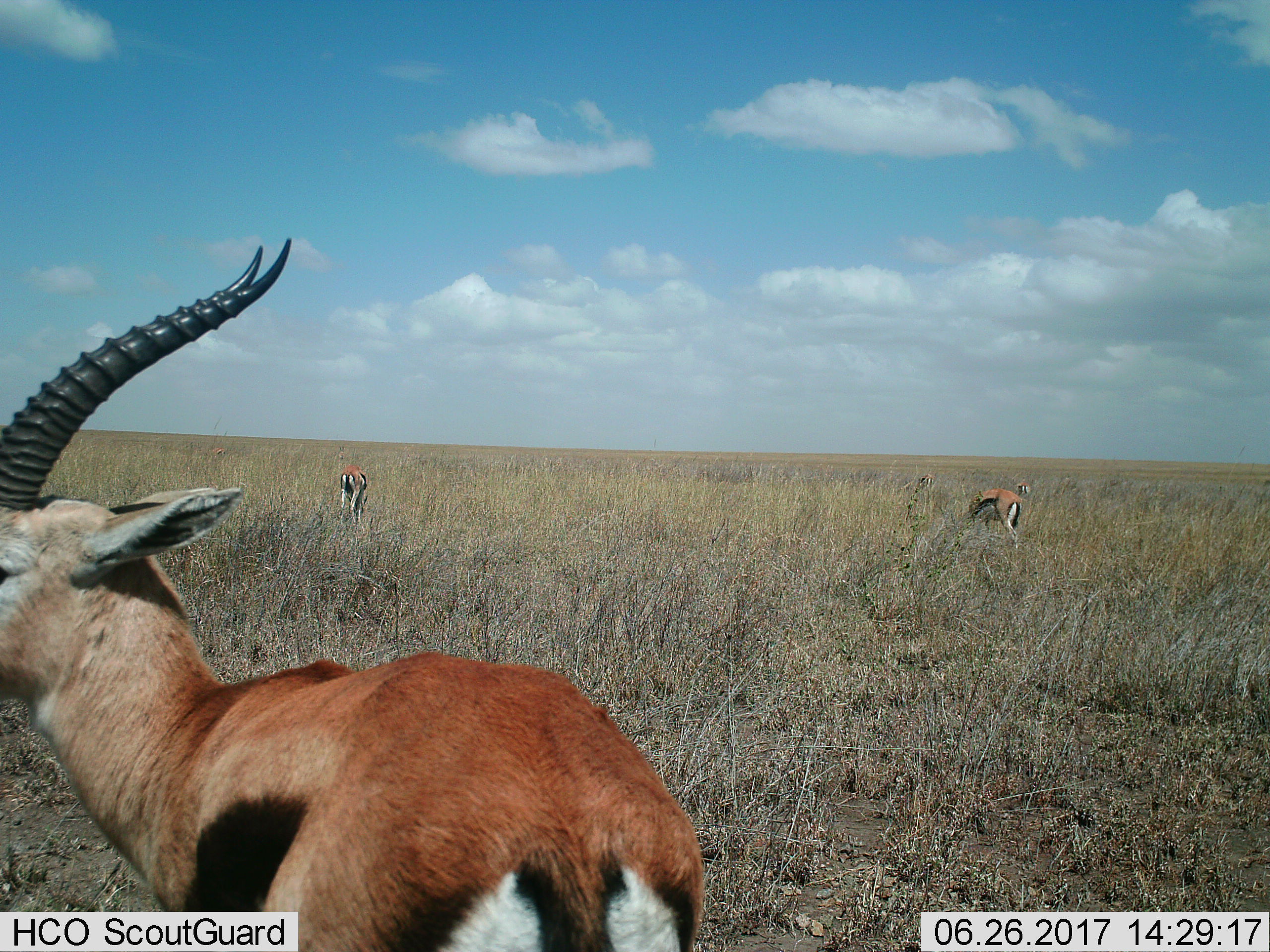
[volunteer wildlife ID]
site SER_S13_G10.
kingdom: Animalia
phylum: Chordata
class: Mammalia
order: Artiodactyla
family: Bovidae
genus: Eudorcas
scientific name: Eudorcas thomsonii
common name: thomson's gazelle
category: gazellethomsons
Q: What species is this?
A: Gazellethomsons (thomson's gazelle) (Eudorcas thomsonii).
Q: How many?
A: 5.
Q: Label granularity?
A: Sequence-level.